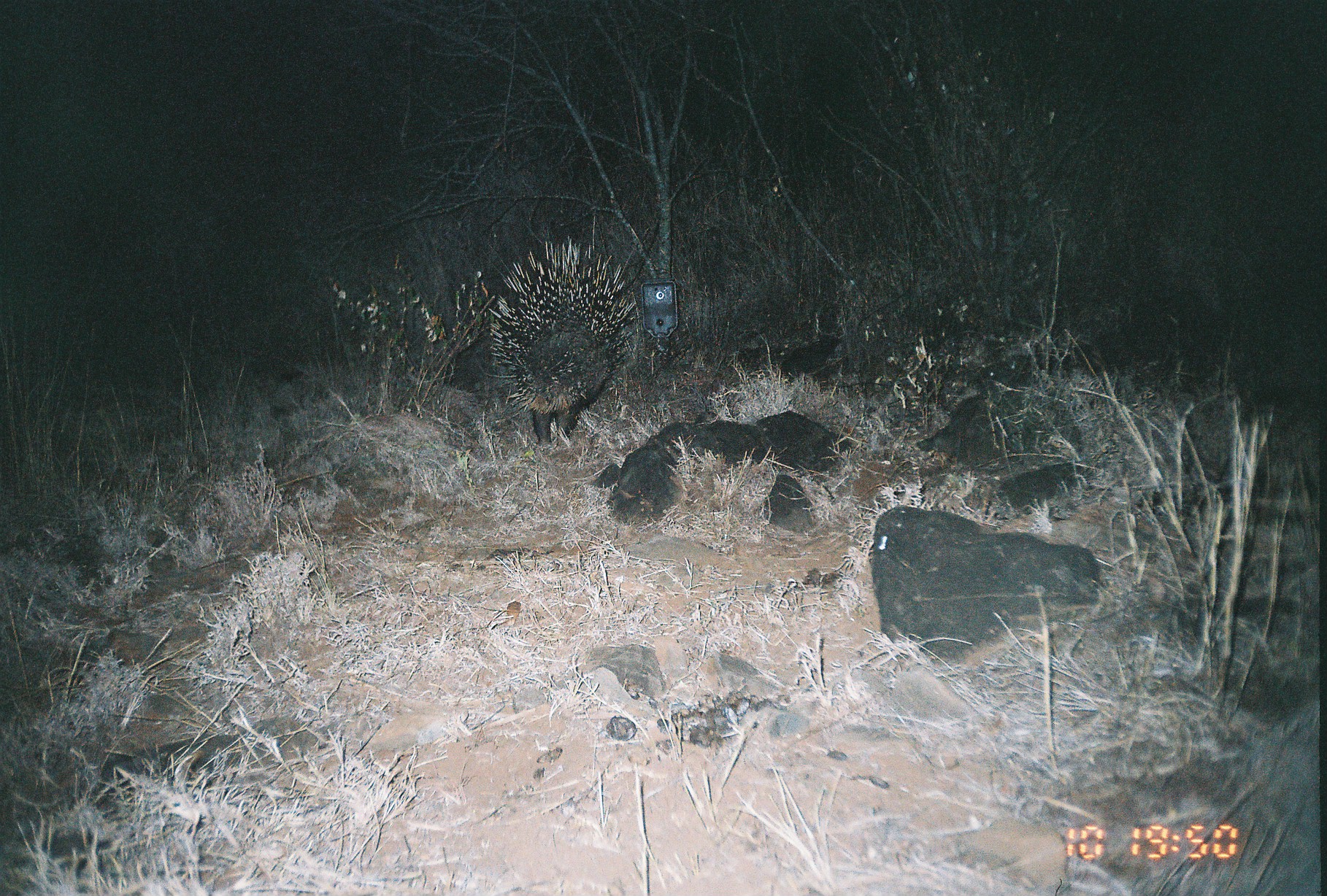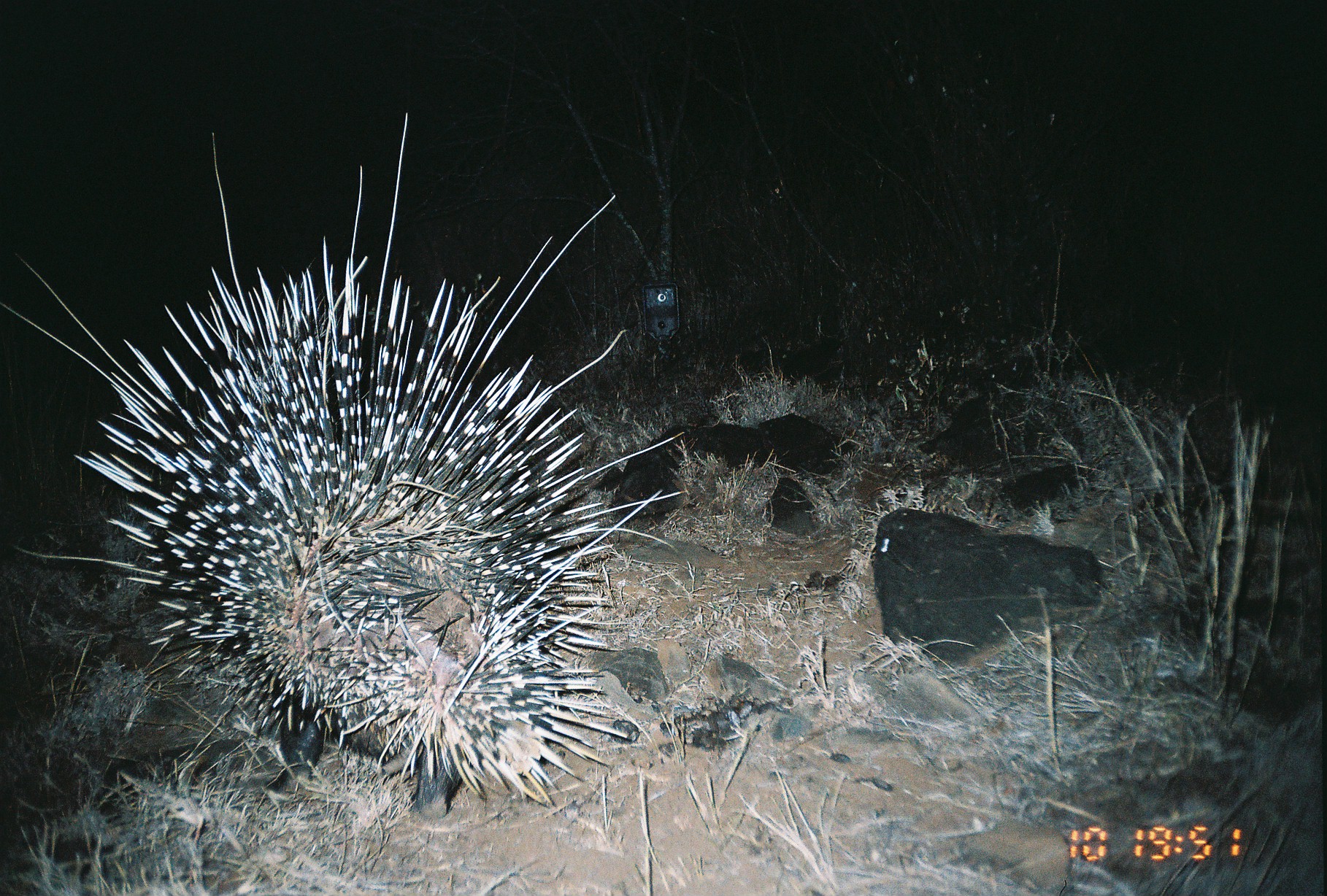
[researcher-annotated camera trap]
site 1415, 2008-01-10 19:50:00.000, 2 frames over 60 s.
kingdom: Animalia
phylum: Chordata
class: Mammalia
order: Rodentia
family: Hystricidae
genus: Hystrix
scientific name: Hystrix cristata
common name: crested porcupine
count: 1